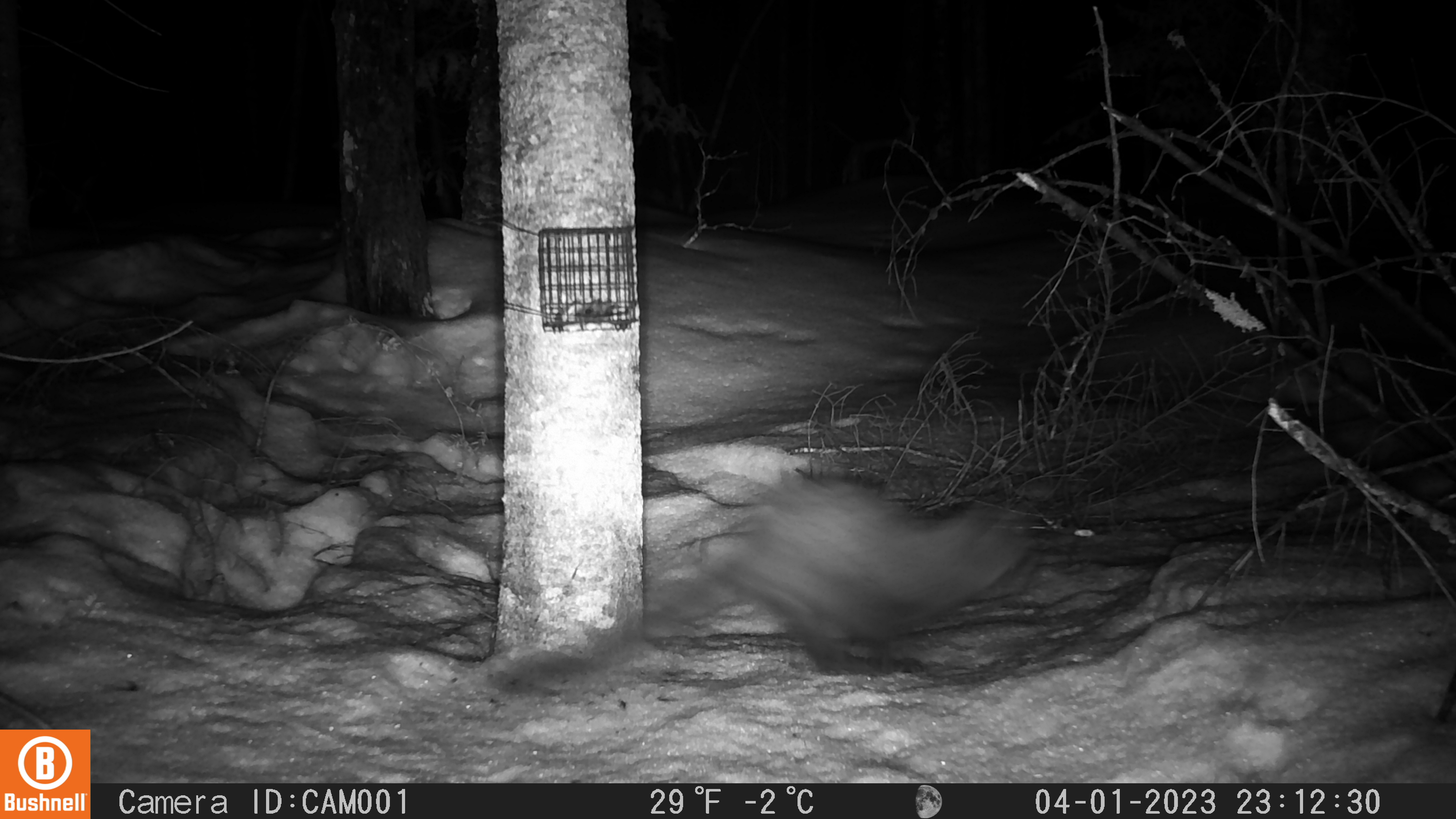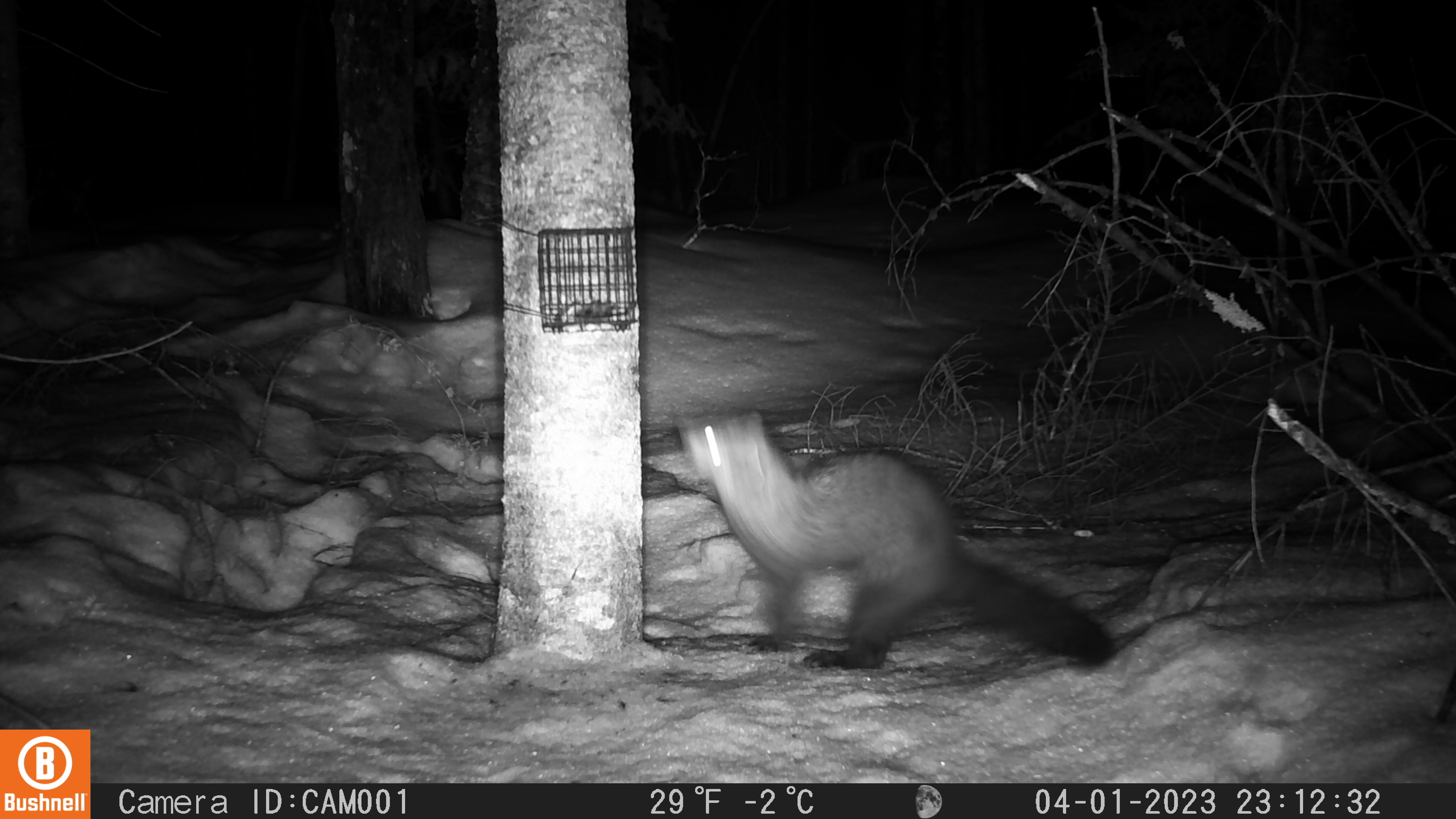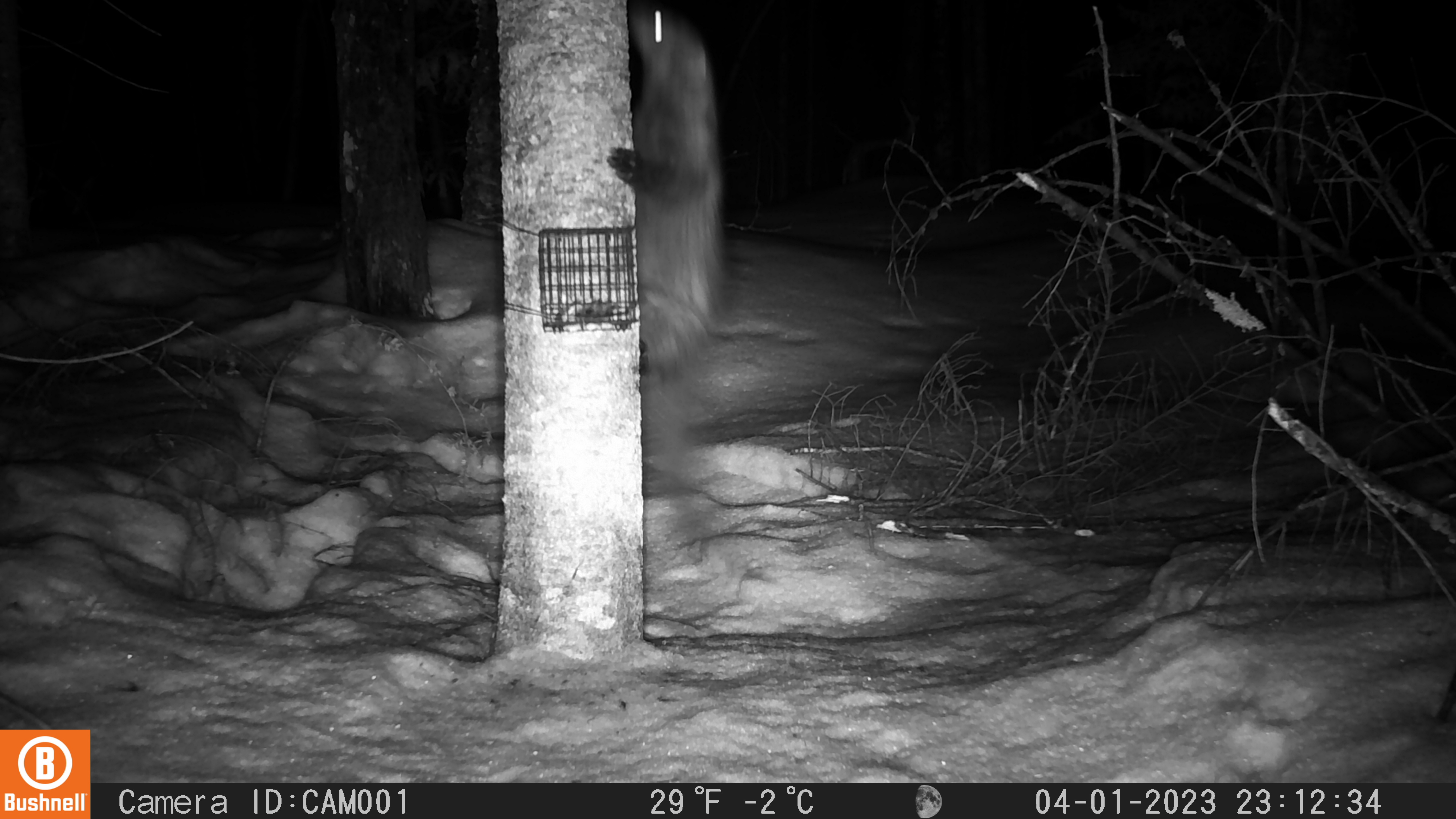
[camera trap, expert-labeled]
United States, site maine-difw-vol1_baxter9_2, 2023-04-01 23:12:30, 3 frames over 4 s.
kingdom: Animalia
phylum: Chordata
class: Mammalia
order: Carnivora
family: Mustelidae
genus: Pekania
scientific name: Pekania pennanti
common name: fisher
Fisher (Pekania pennanti).